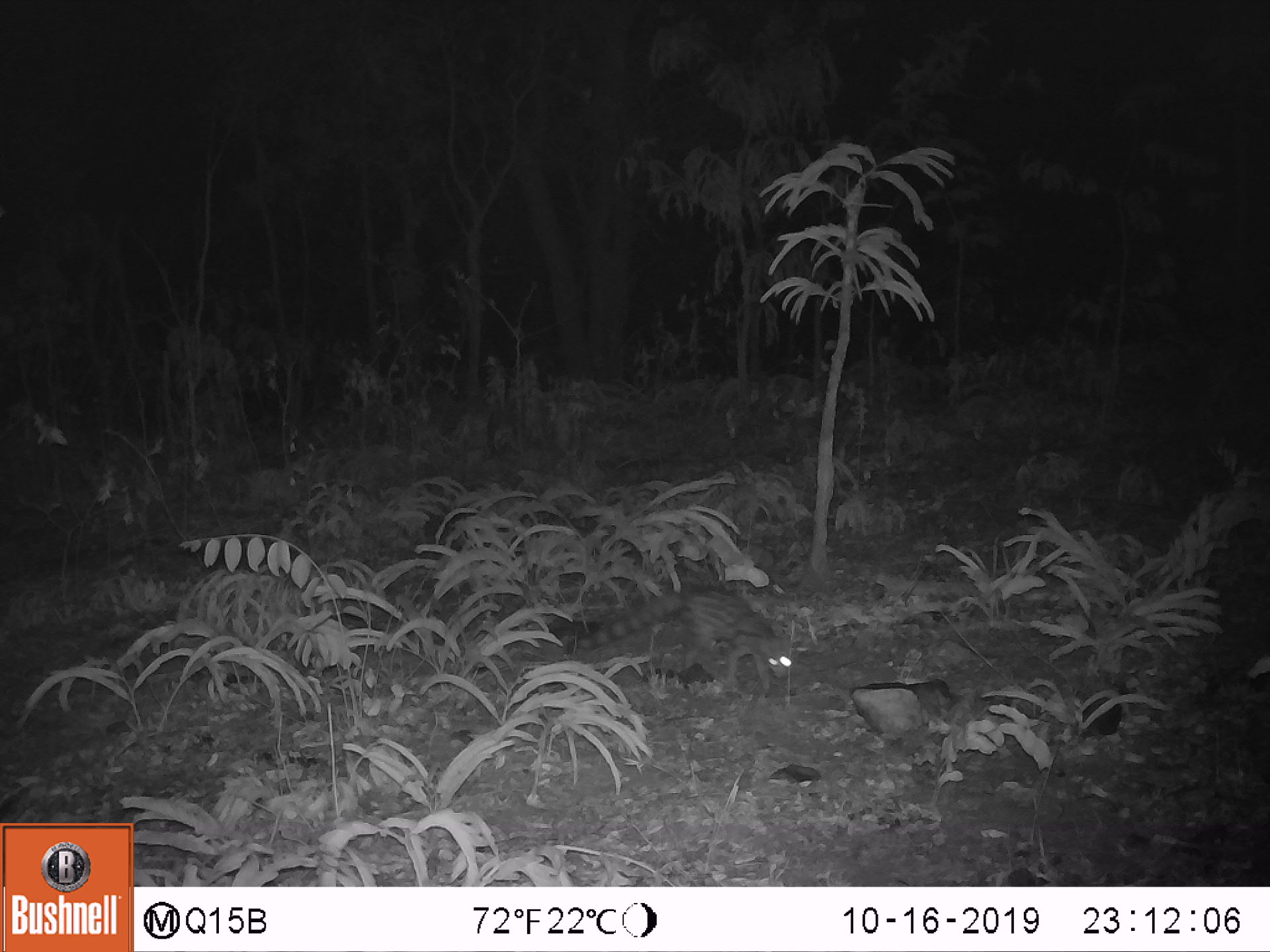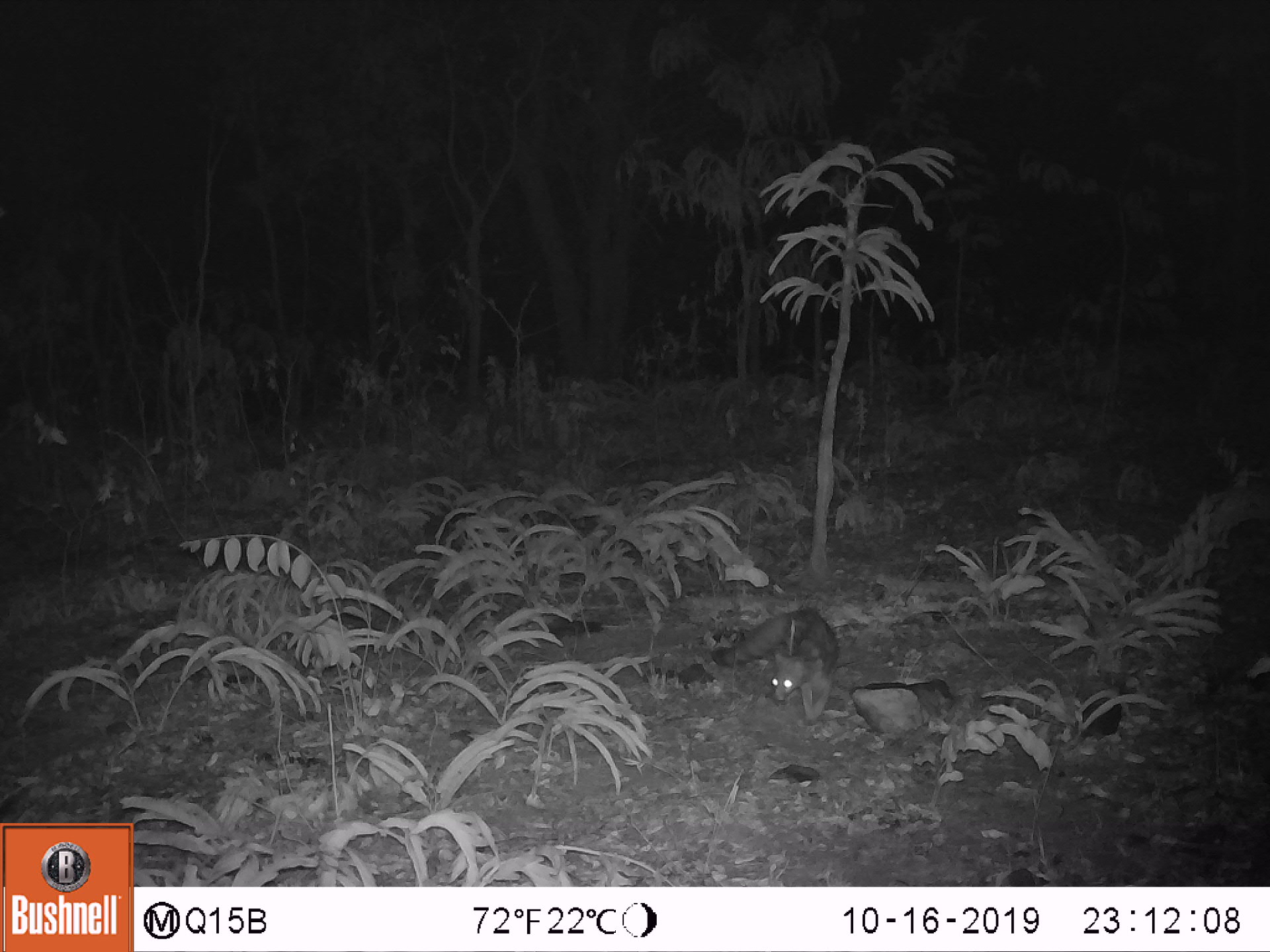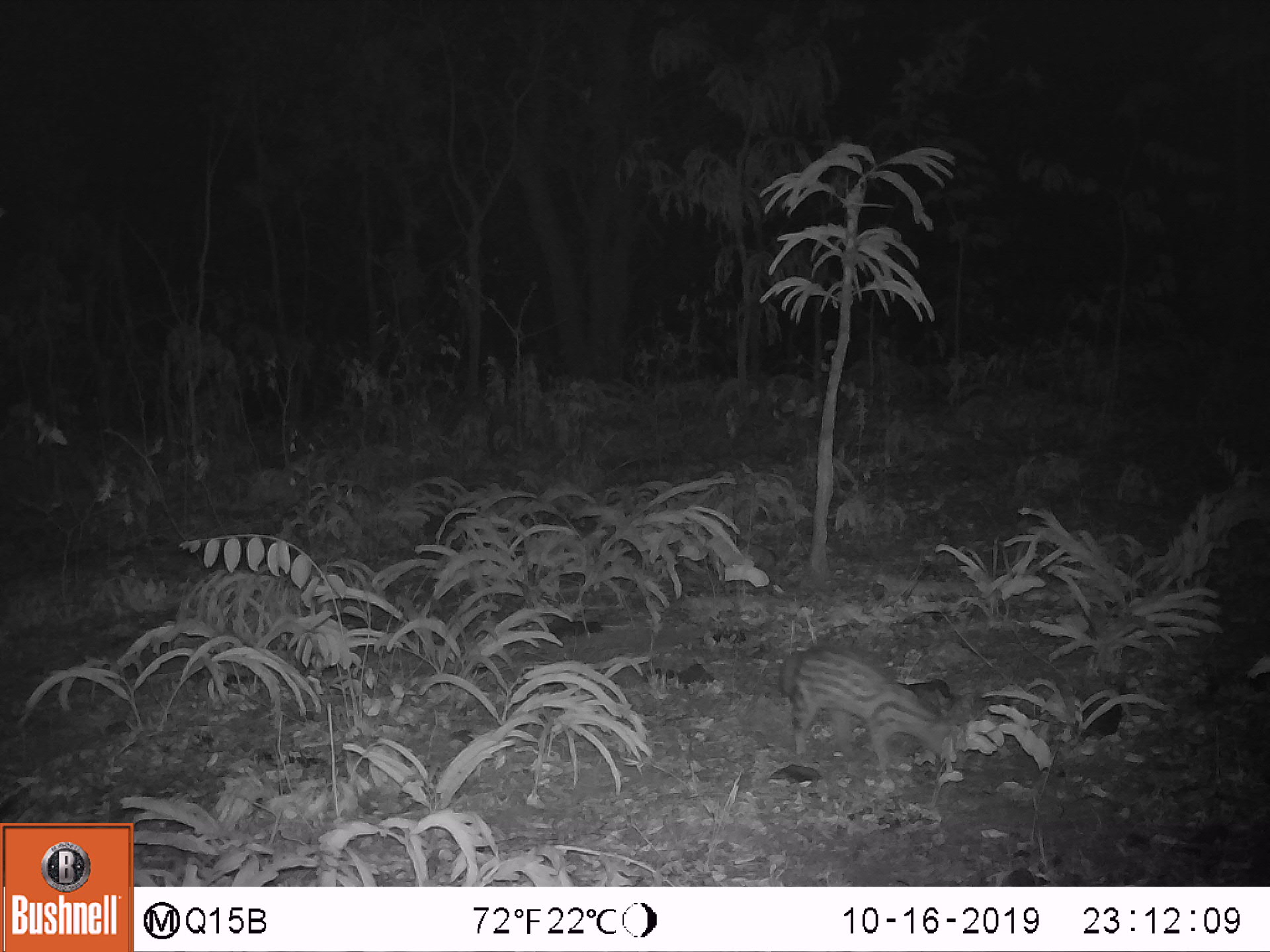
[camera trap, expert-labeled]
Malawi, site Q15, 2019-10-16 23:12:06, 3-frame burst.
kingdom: Animalia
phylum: Chordata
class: Mammalia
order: Carnivora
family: Viverridae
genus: Genetta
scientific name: Genetta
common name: genet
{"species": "genet (Genetta)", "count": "1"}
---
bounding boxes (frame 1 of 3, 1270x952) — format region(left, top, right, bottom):
genet: region(572, 579, 808, 690)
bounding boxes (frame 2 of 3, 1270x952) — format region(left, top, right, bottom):
genet: region(706, 603, 851, 724)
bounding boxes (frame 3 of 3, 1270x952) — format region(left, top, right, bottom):
genet: region(779, 644, 959, 789)